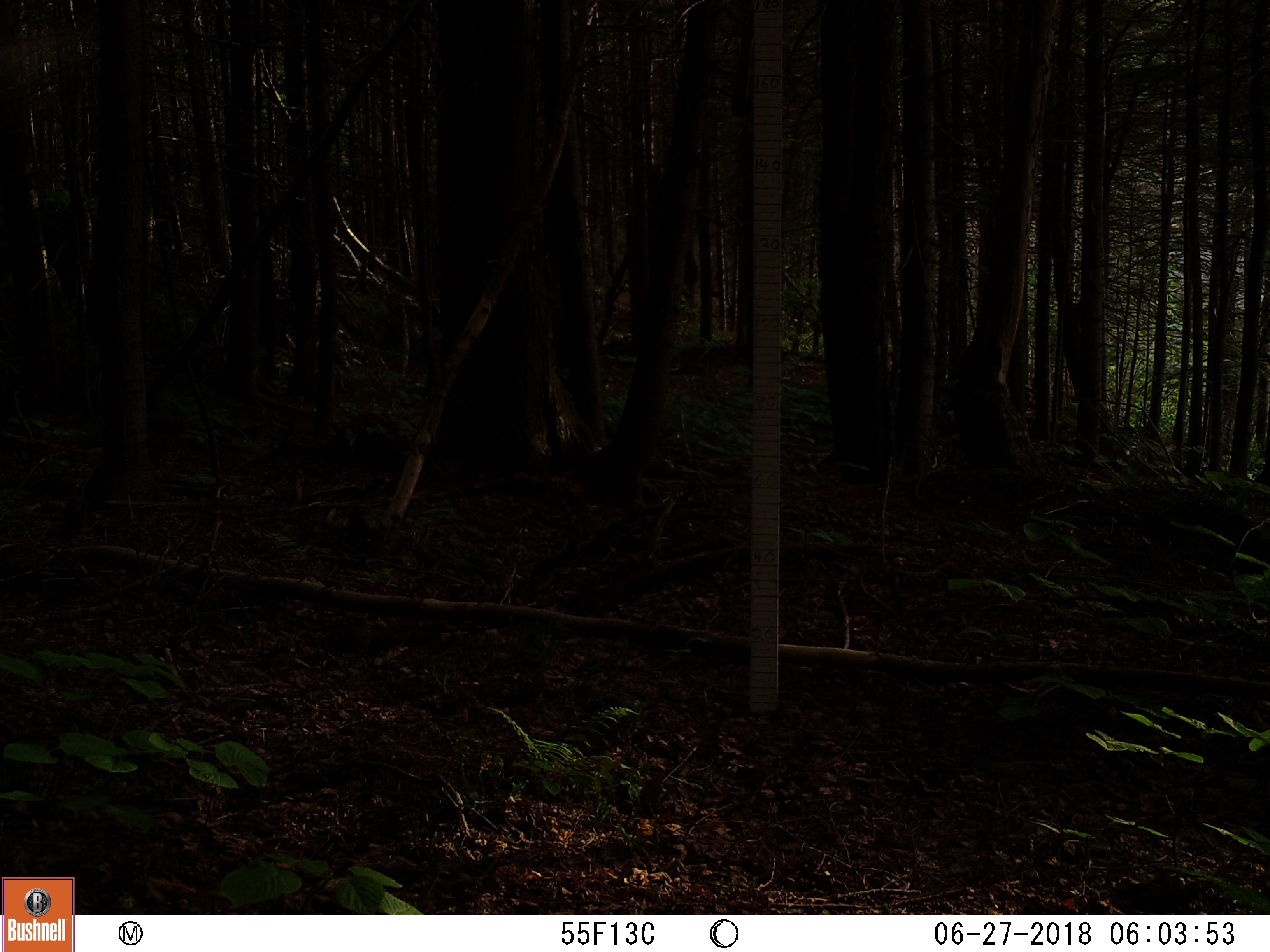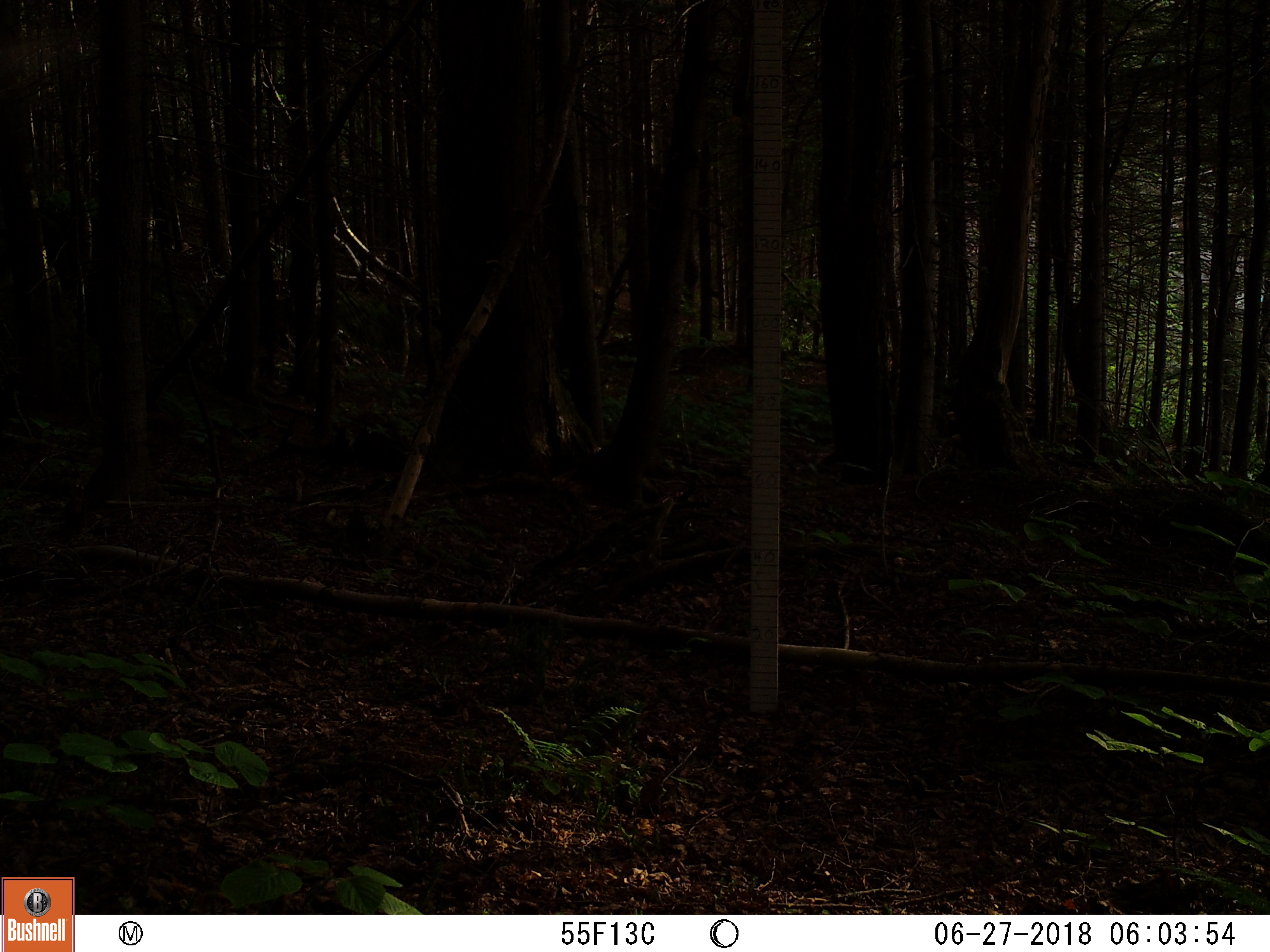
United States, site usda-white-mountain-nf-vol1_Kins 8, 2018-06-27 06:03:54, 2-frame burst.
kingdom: Animalia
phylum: Chordata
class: Mammalia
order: Rodentia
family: Sciuridae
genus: Tamiasciurus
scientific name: Tamiasciurus hudsonicus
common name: red squirrel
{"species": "red squirrel (Tamiasciurus hudsonicus)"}